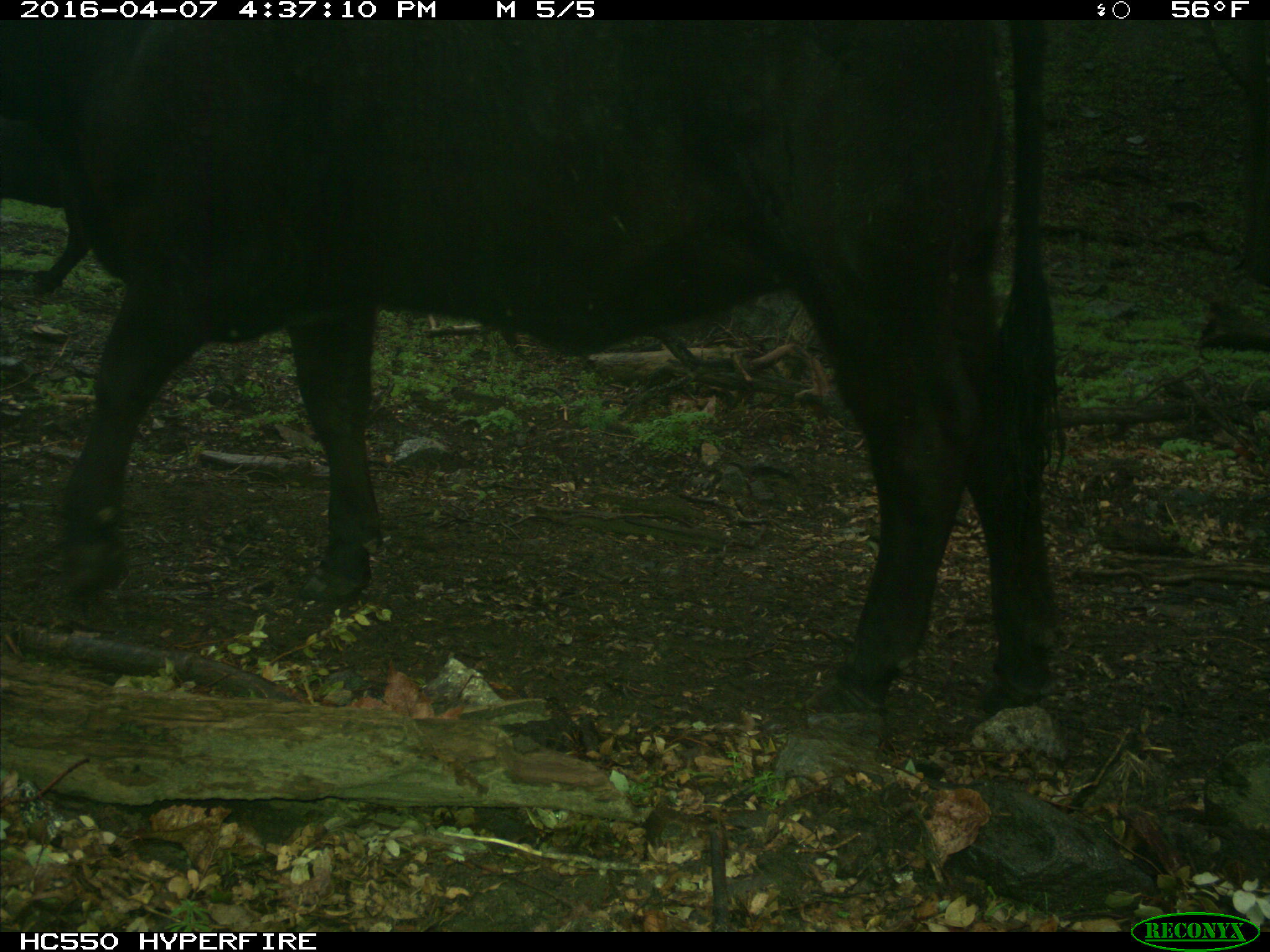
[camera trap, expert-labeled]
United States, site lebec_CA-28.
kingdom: Animalia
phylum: Chordata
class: Mammalia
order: Artiodactyla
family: Bovidae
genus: Bos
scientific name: Bos taurus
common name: domestic cow